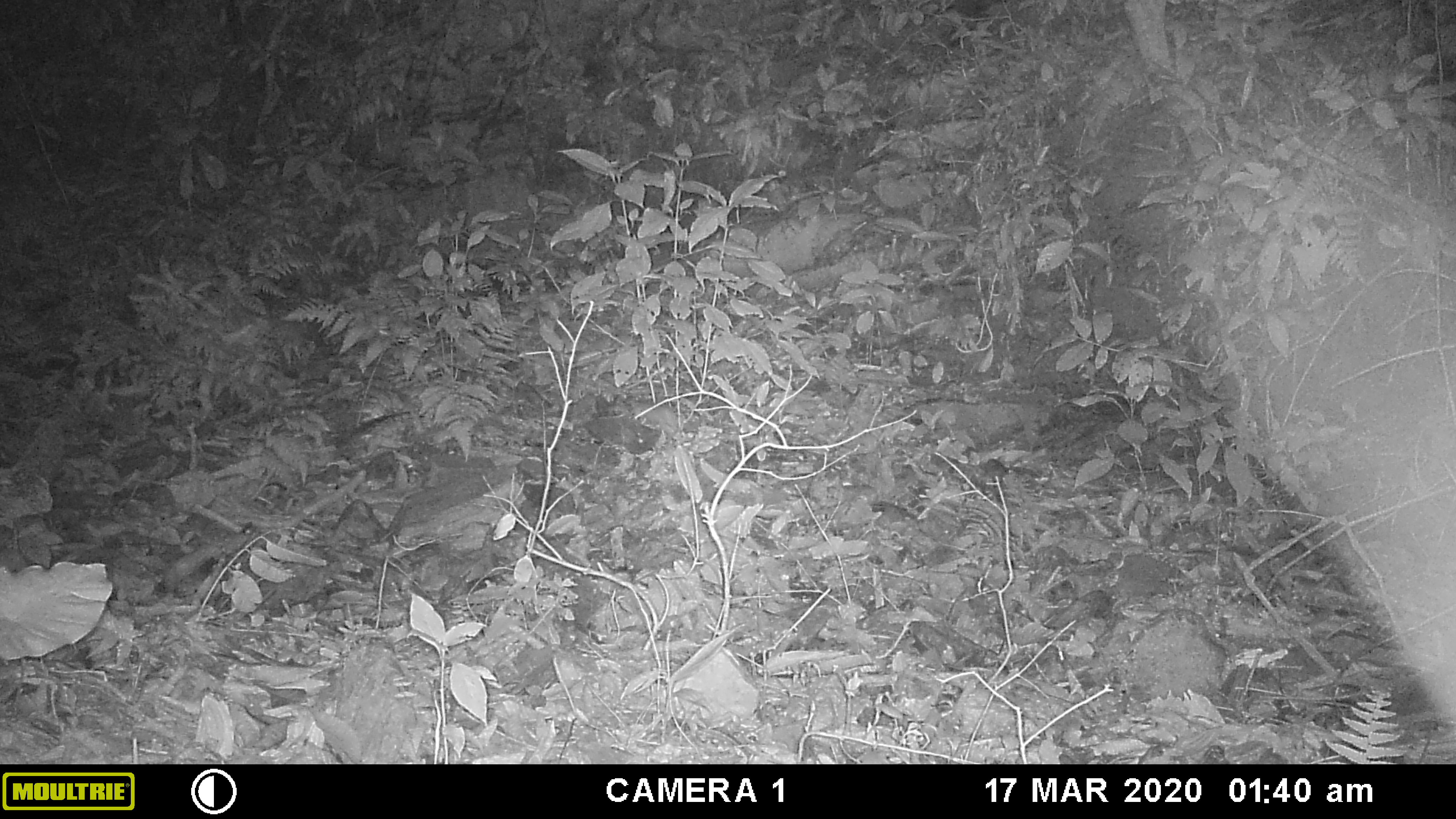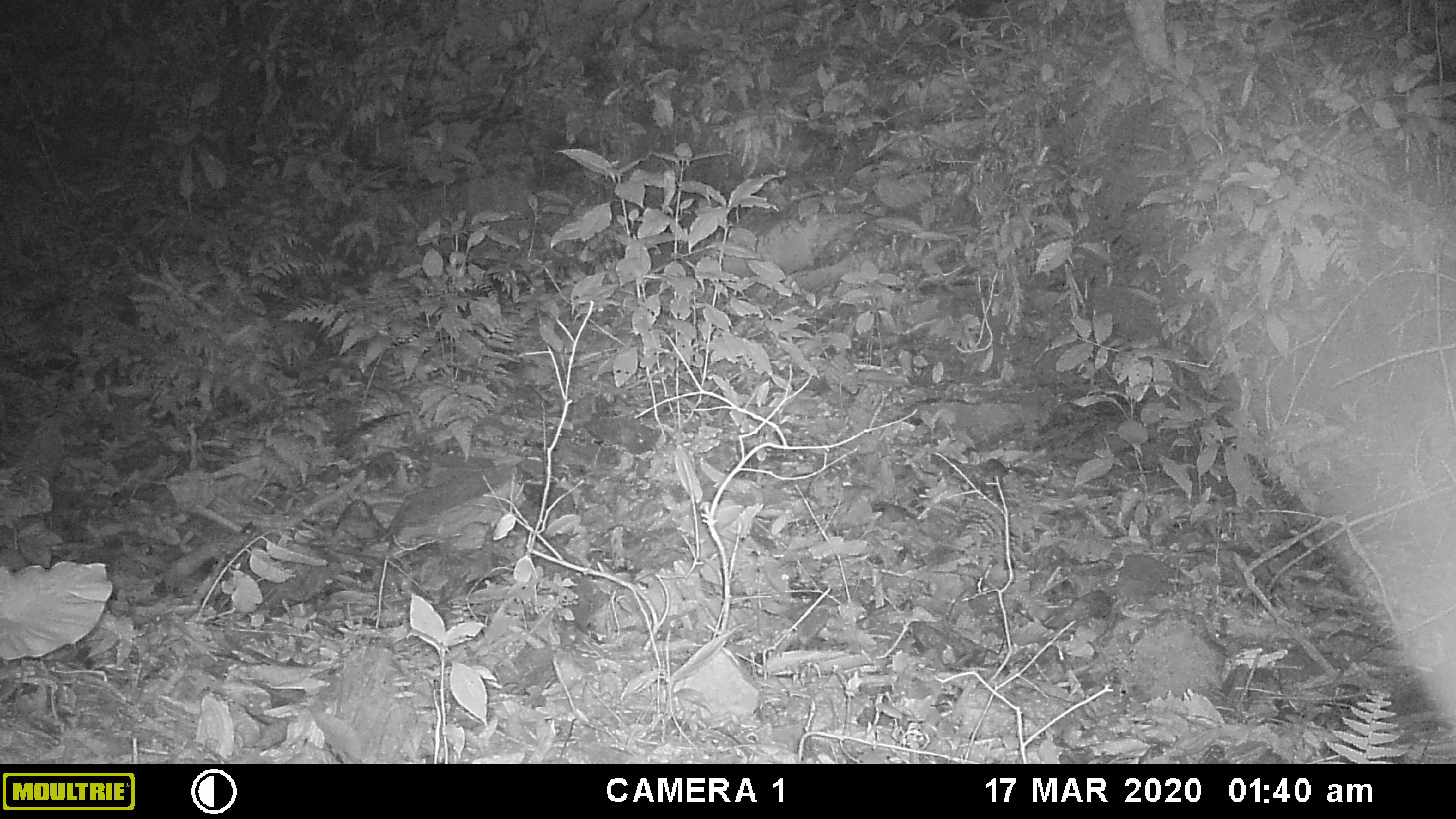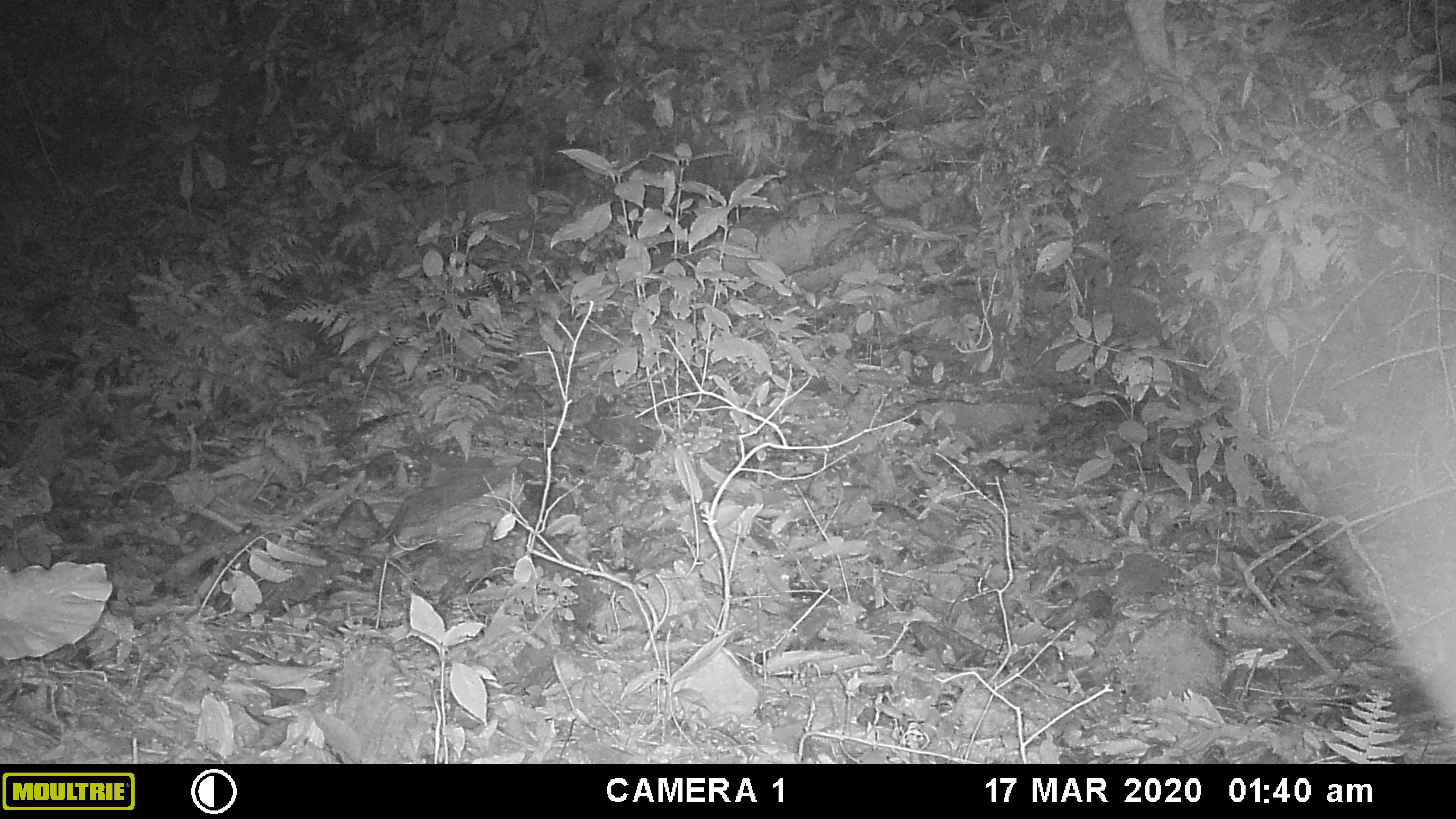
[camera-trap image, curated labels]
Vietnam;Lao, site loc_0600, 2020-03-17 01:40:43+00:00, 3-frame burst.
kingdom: Animalia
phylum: Chordata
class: Mammalia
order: Rodentia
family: Muridae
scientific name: Muridae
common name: old-world mice and rats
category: unidentified murid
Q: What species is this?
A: Unidentified murid (old-world mice and rats) (Muridae).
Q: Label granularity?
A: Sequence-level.